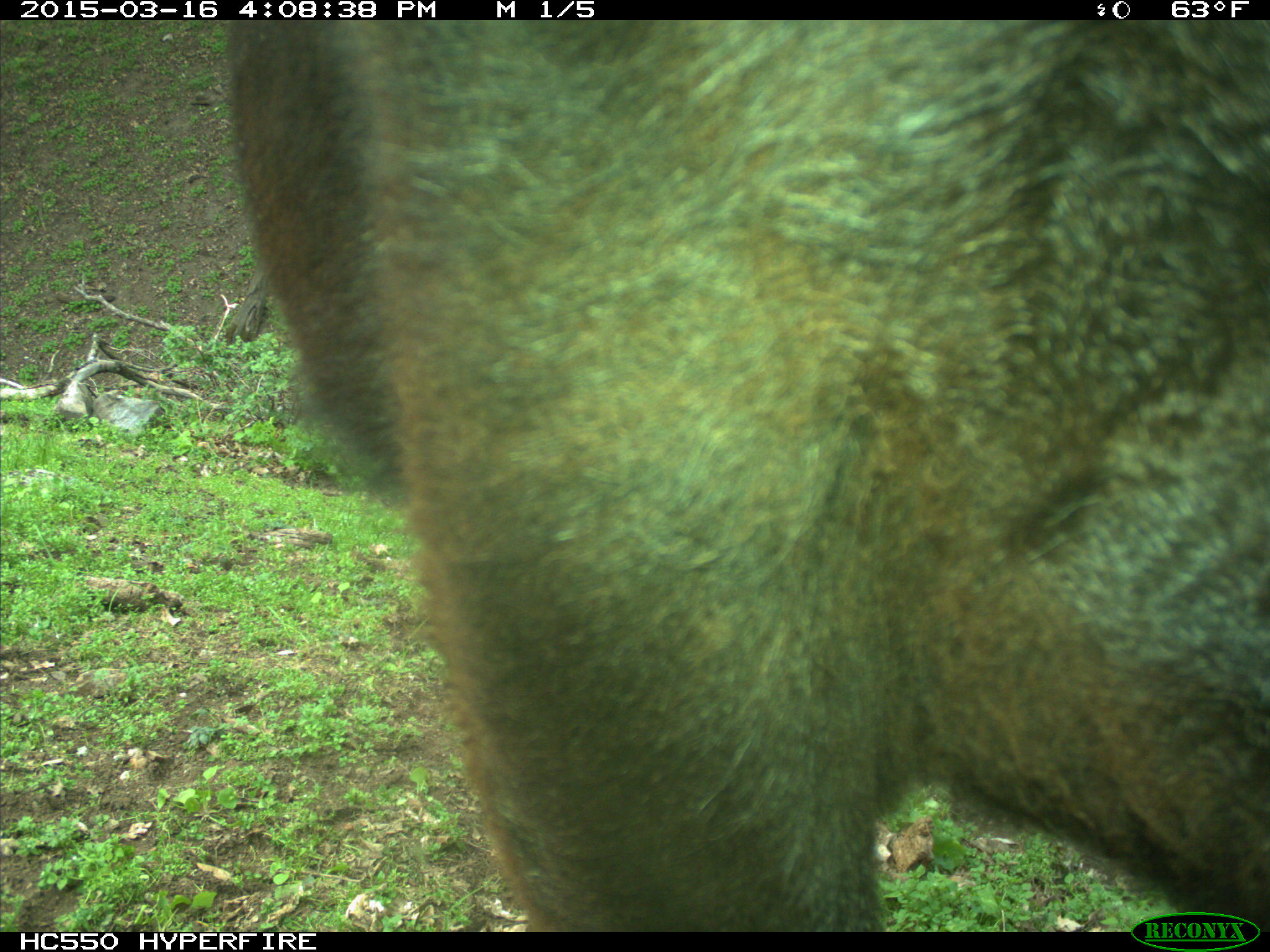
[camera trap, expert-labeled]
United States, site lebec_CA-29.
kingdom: Animalia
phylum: Chordata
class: Mammalia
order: Artiodactyla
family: Bovidae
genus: Bos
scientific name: Bos taurus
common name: domestic cow